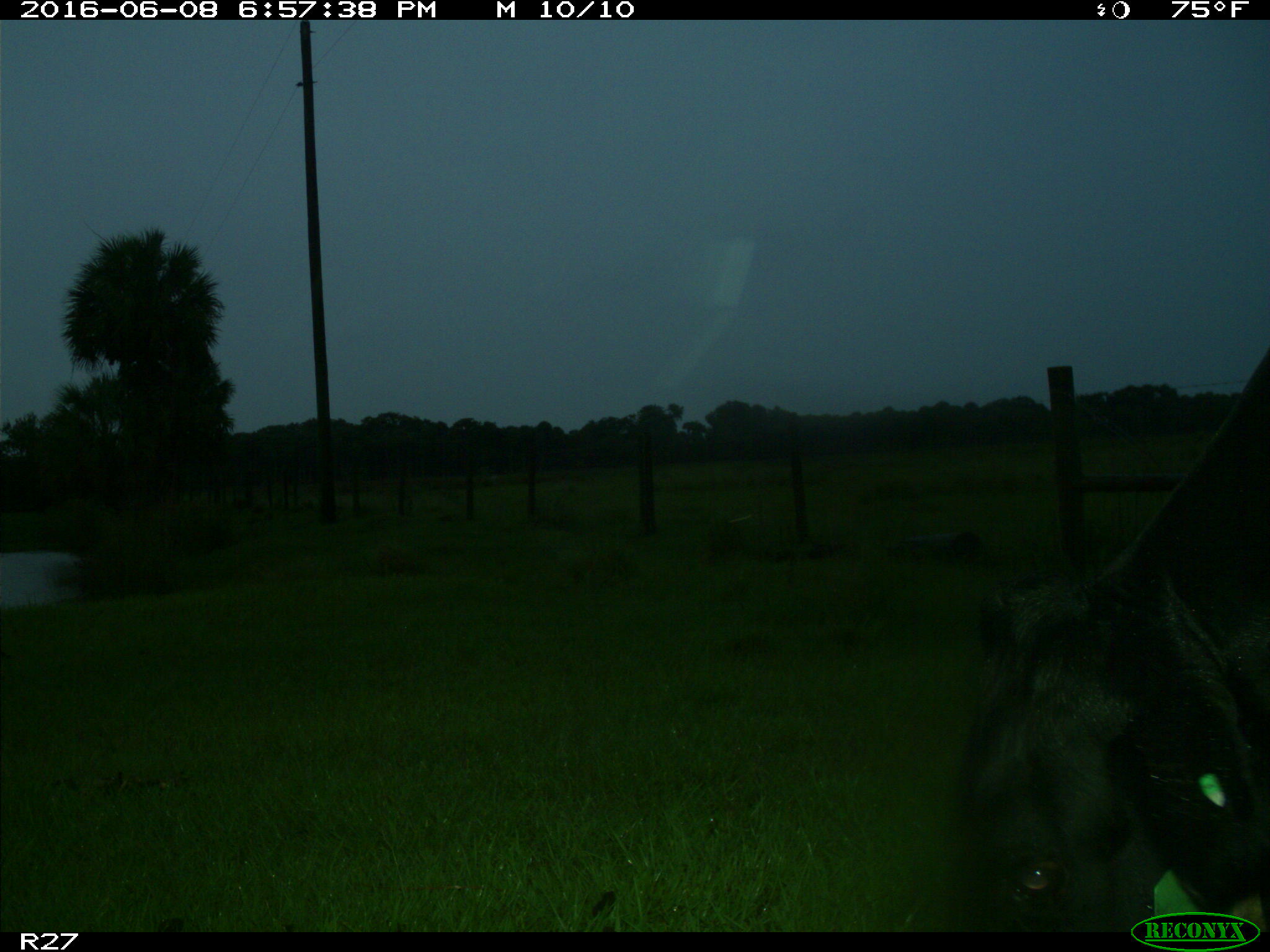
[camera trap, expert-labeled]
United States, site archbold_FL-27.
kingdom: Animalia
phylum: Chordata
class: Mammalia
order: Artiodactyla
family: Bovidae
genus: Bos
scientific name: Bos taurus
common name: domestic cow